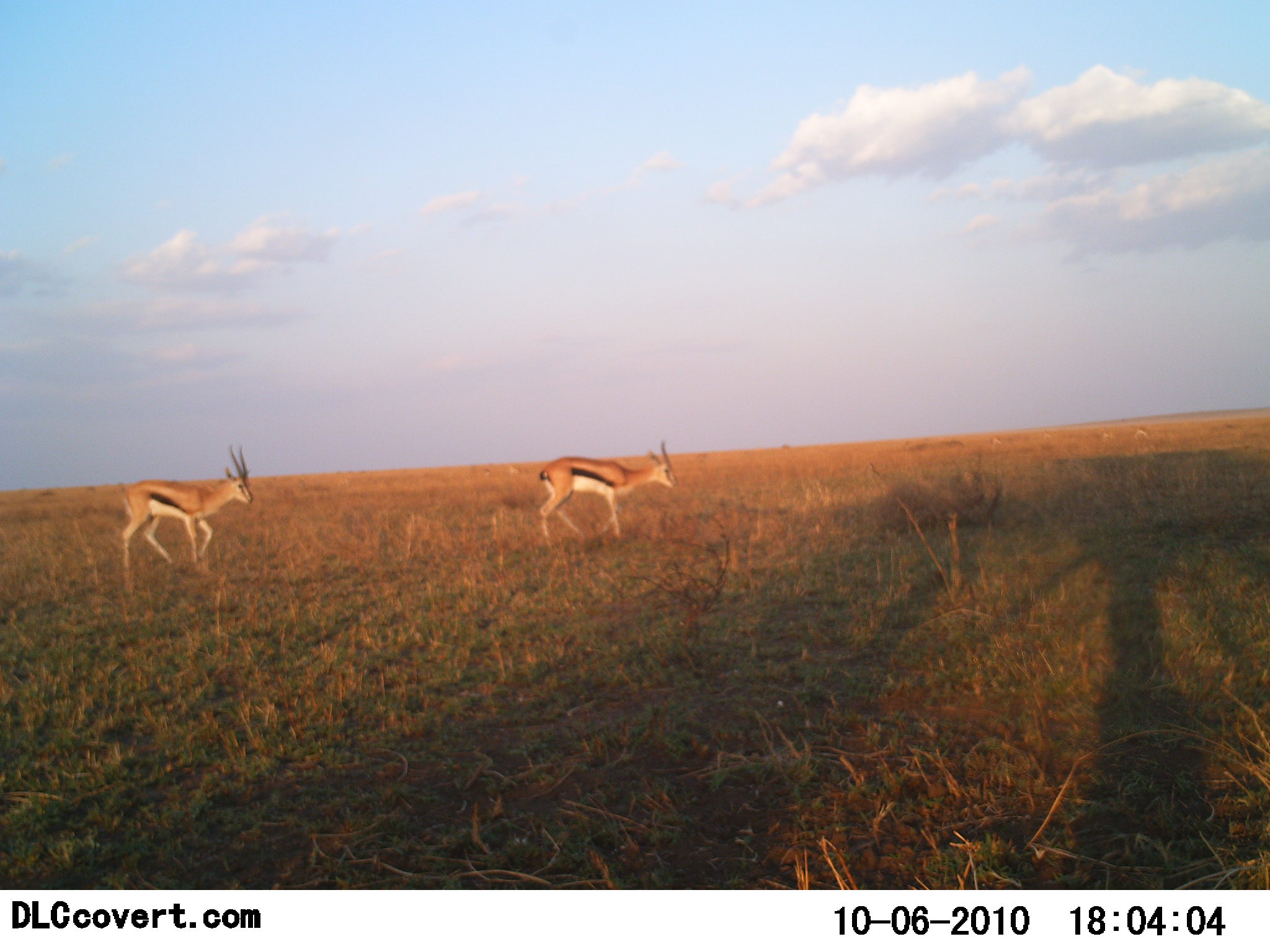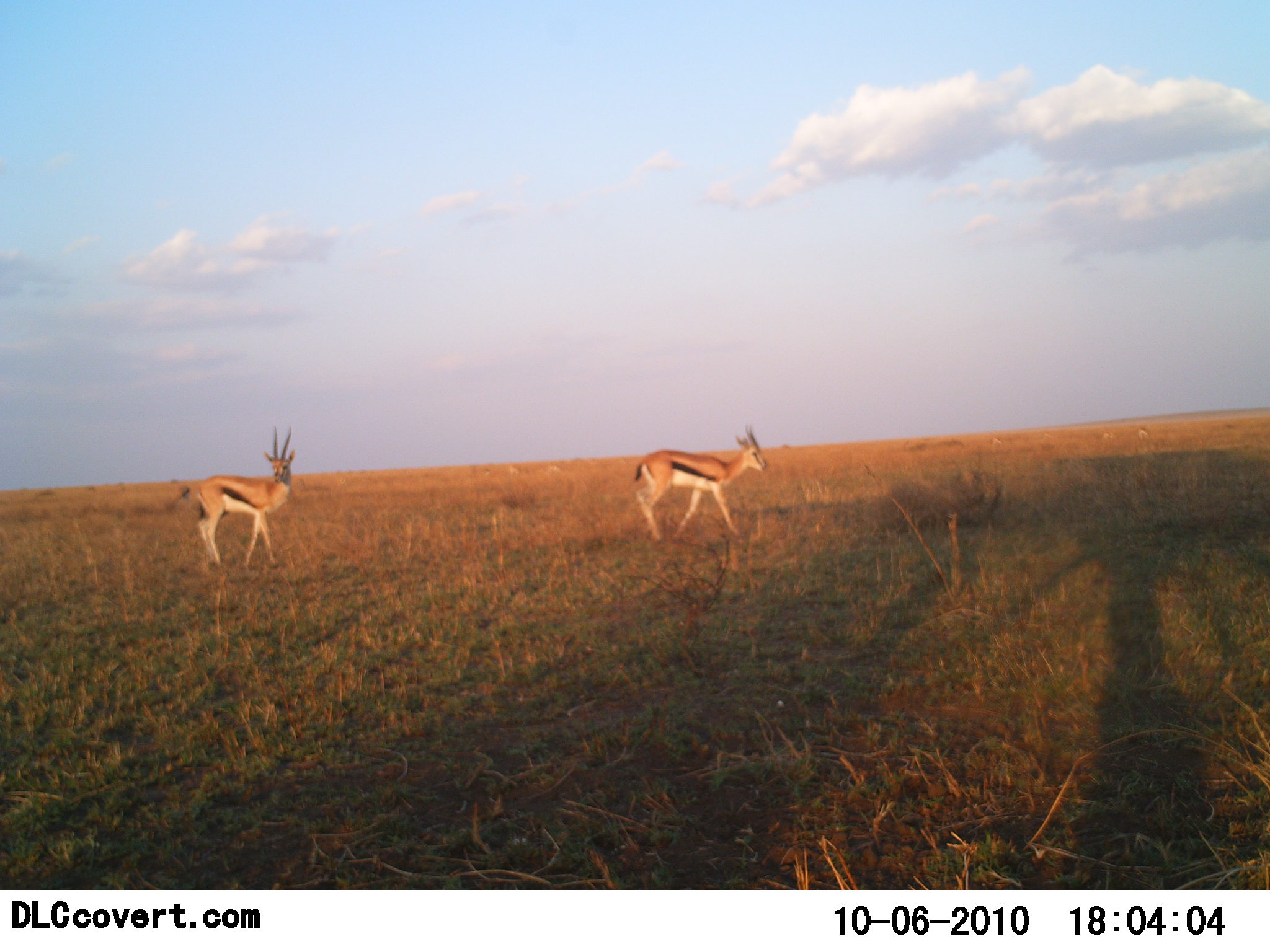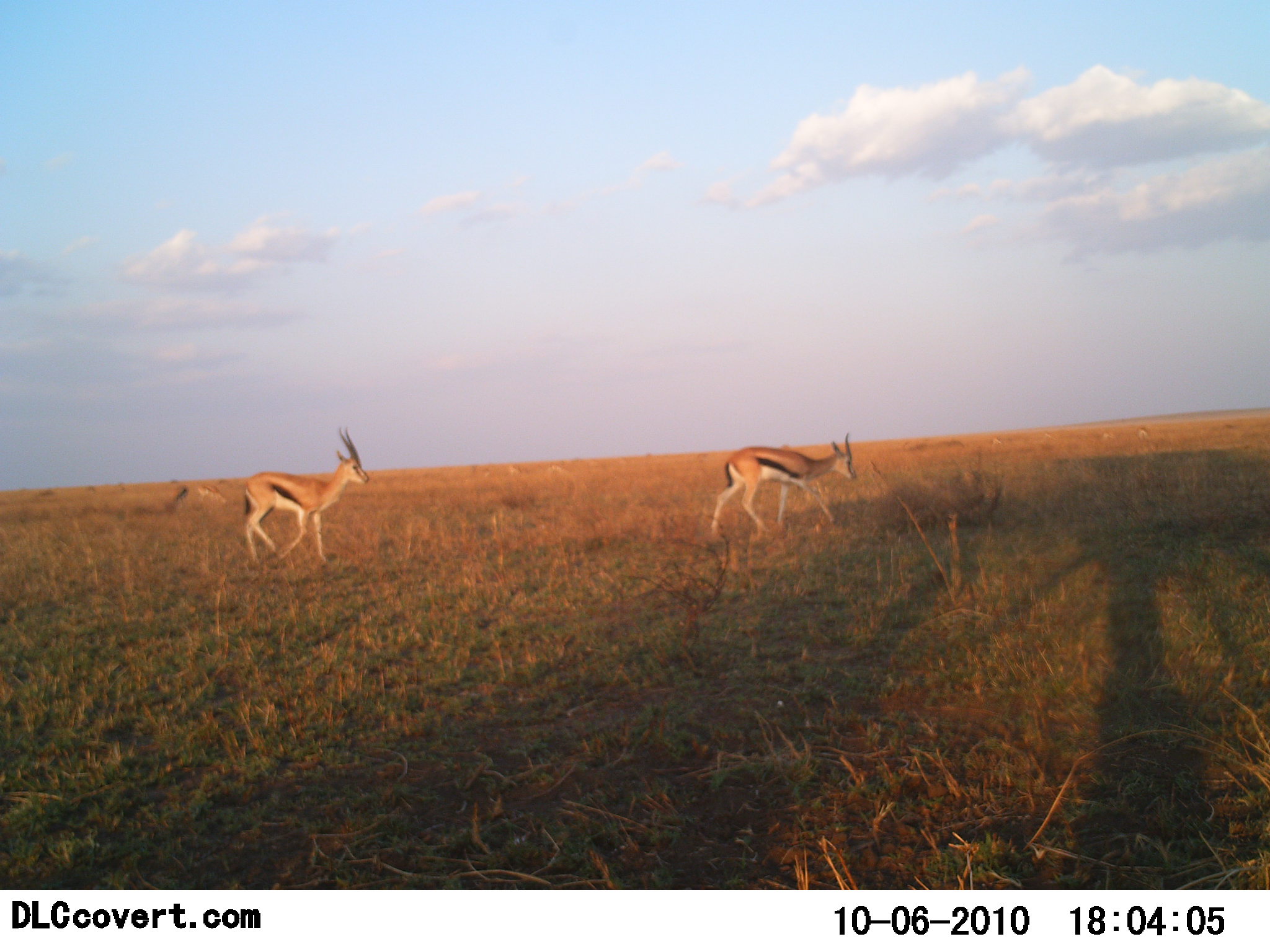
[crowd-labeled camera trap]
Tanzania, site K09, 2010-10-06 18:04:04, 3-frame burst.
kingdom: Animalia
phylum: Chordata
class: Mammalia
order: Artiodactyla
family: Bovidae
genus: Eudorcas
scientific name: Eudorcas thomsonii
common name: thomson's gazelle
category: gazellethomsons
Gazellethomsons (thomson's gazelle) (Eudorcas thomsonii), count 2. Behavior (volunteer vote fractions): standing 12%, resting 0%, moving 100%, interacting 0%. Young present (vote fraction): 0%. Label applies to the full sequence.